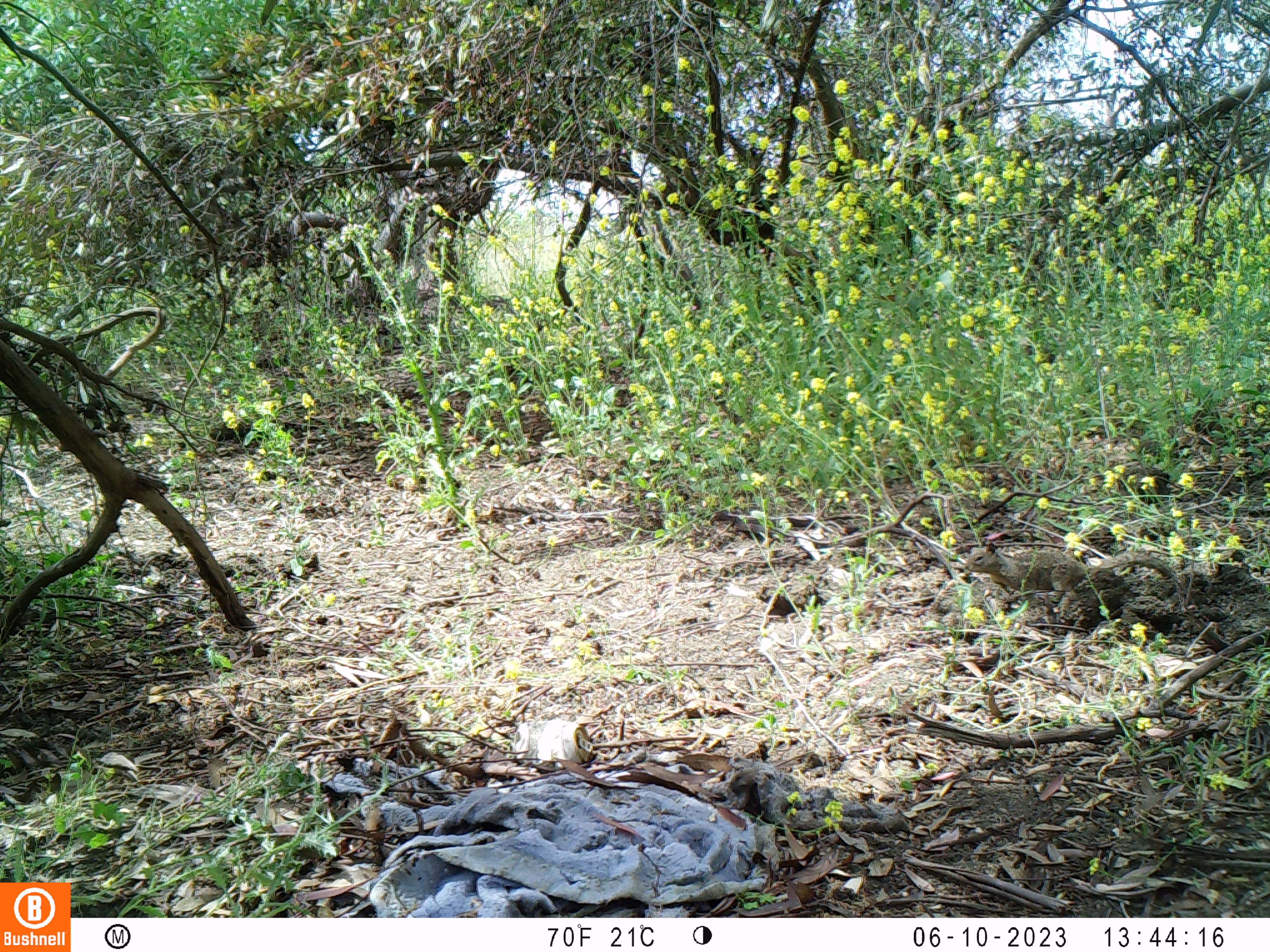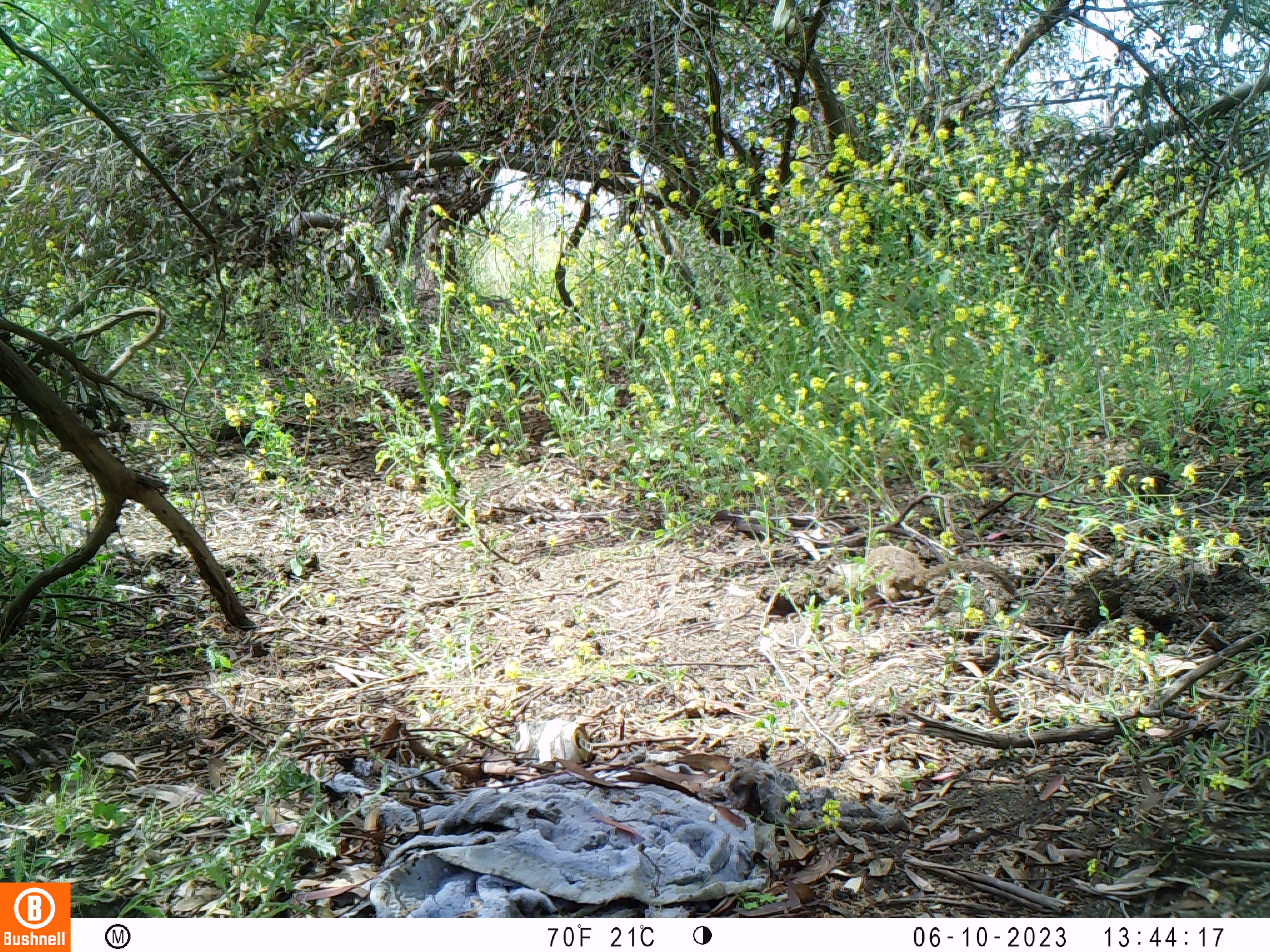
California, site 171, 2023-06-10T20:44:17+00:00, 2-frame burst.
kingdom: Animalia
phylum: Chordata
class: Mammalia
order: Rodentia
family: Sciuridae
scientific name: Sciuridae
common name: squirrel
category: unknown squirrel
Unknown squirrel (squirrel) (Sciuridae).